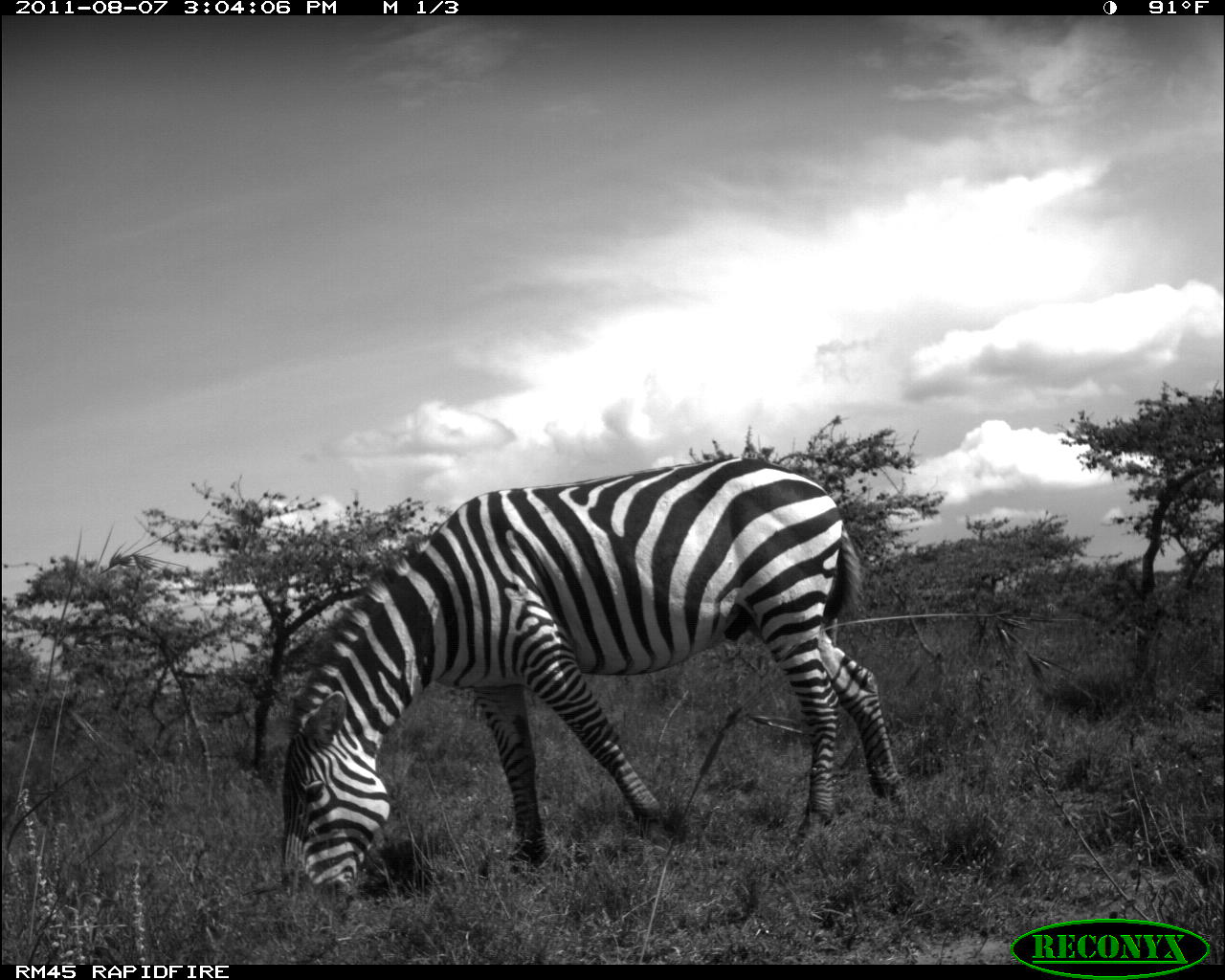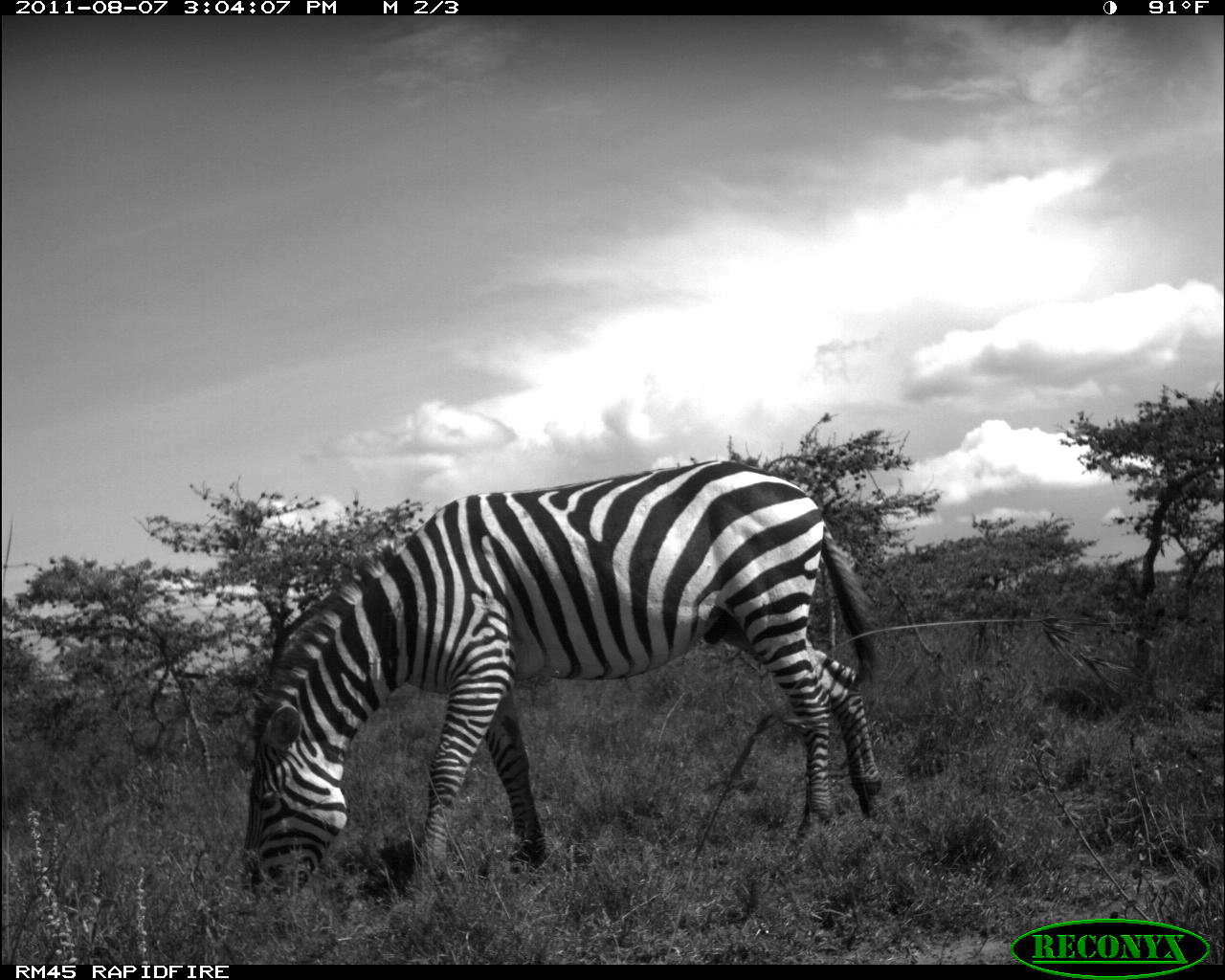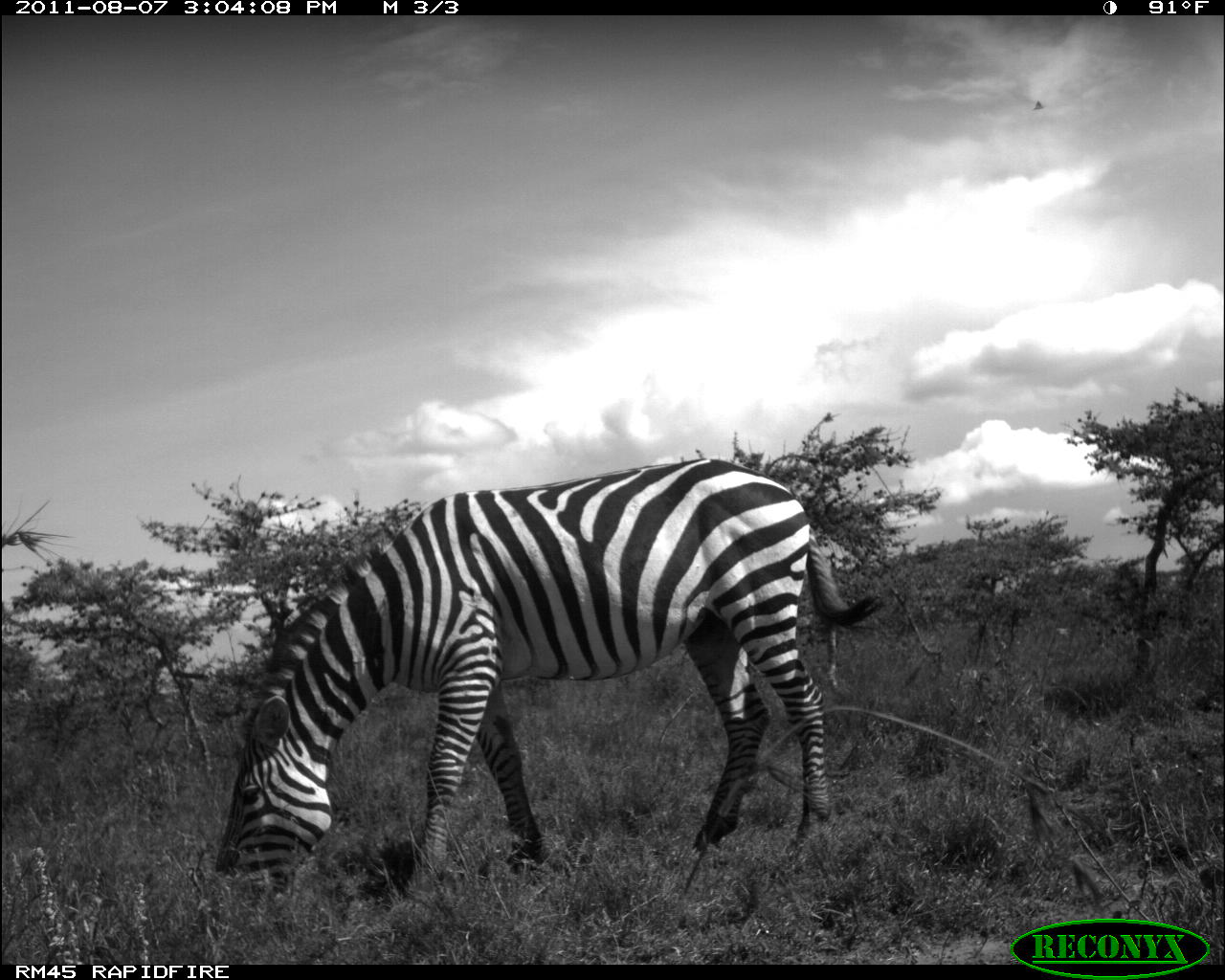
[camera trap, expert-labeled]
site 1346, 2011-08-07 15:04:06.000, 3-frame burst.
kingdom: Animalia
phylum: Chordata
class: Mammalia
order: Perissodactyla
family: Equidae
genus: Equus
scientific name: Equus quagga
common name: plains zebra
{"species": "Equus quagga (plains zebra)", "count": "1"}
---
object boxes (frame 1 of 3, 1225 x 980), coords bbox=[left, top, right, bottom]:
equus quagga: bbox=[281, 454, 908, 904]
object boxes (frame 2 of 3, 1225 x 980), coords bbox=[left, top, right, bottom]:
equus quagga: bbox=[241, 461, 883, 922]